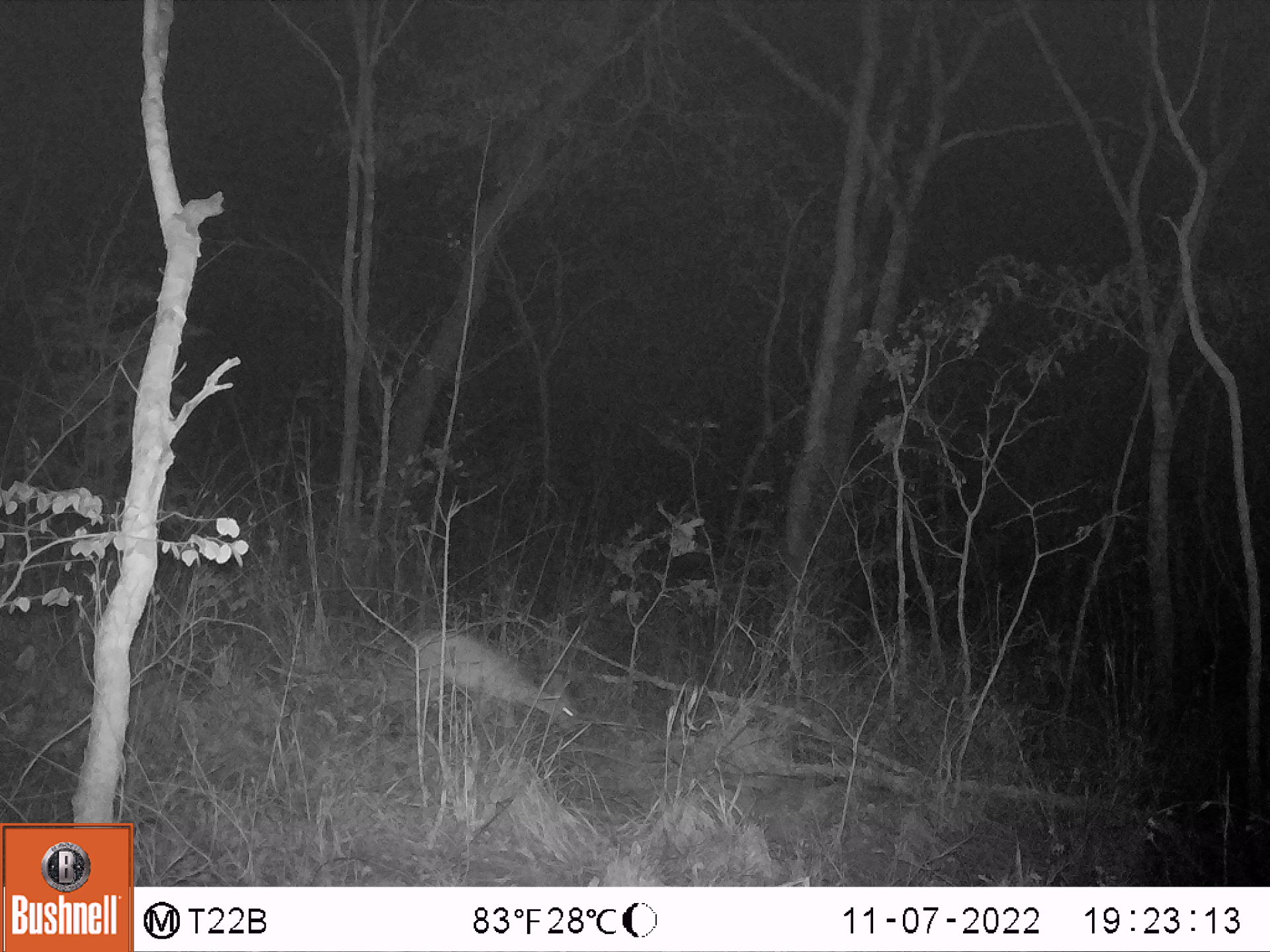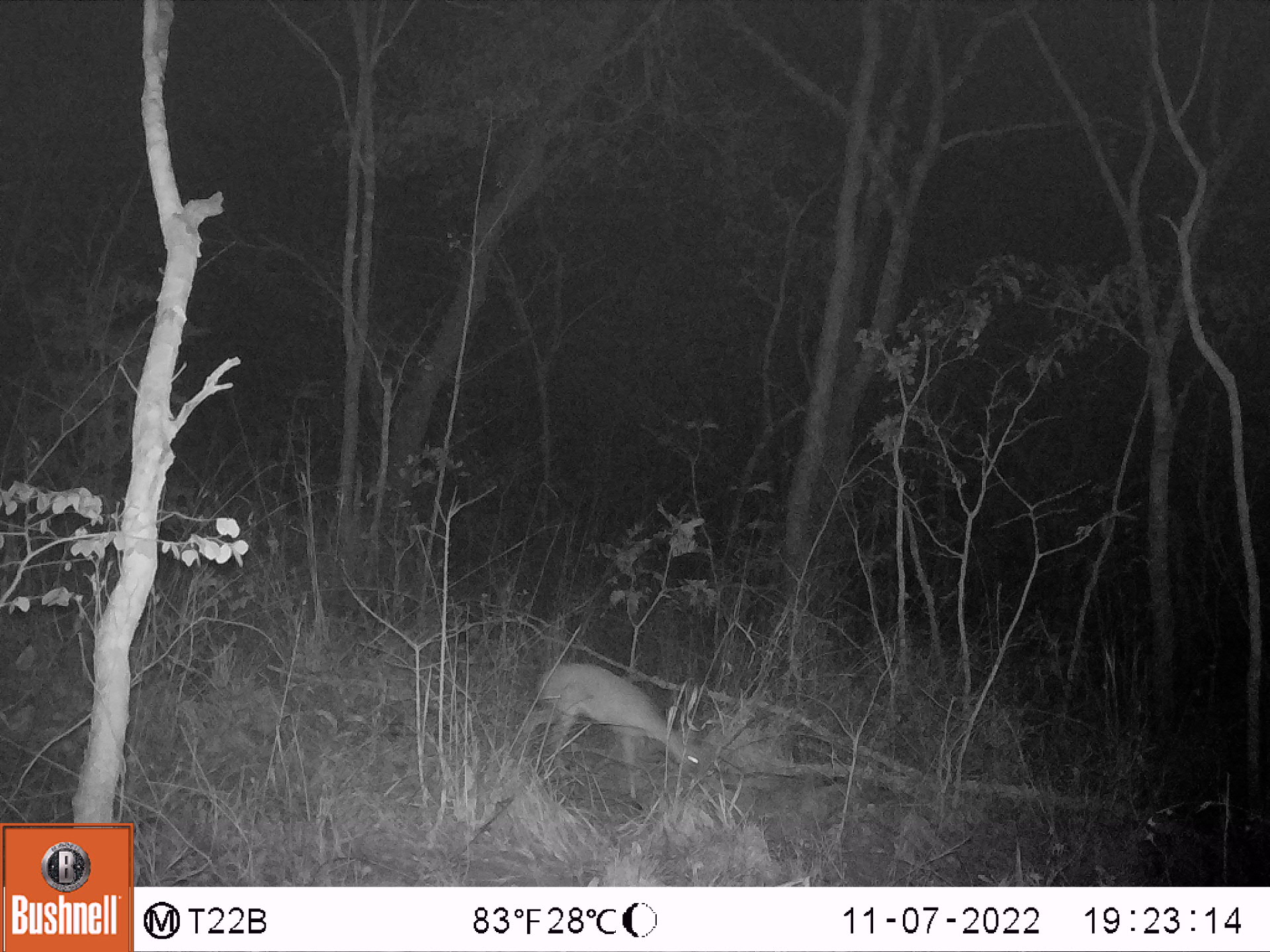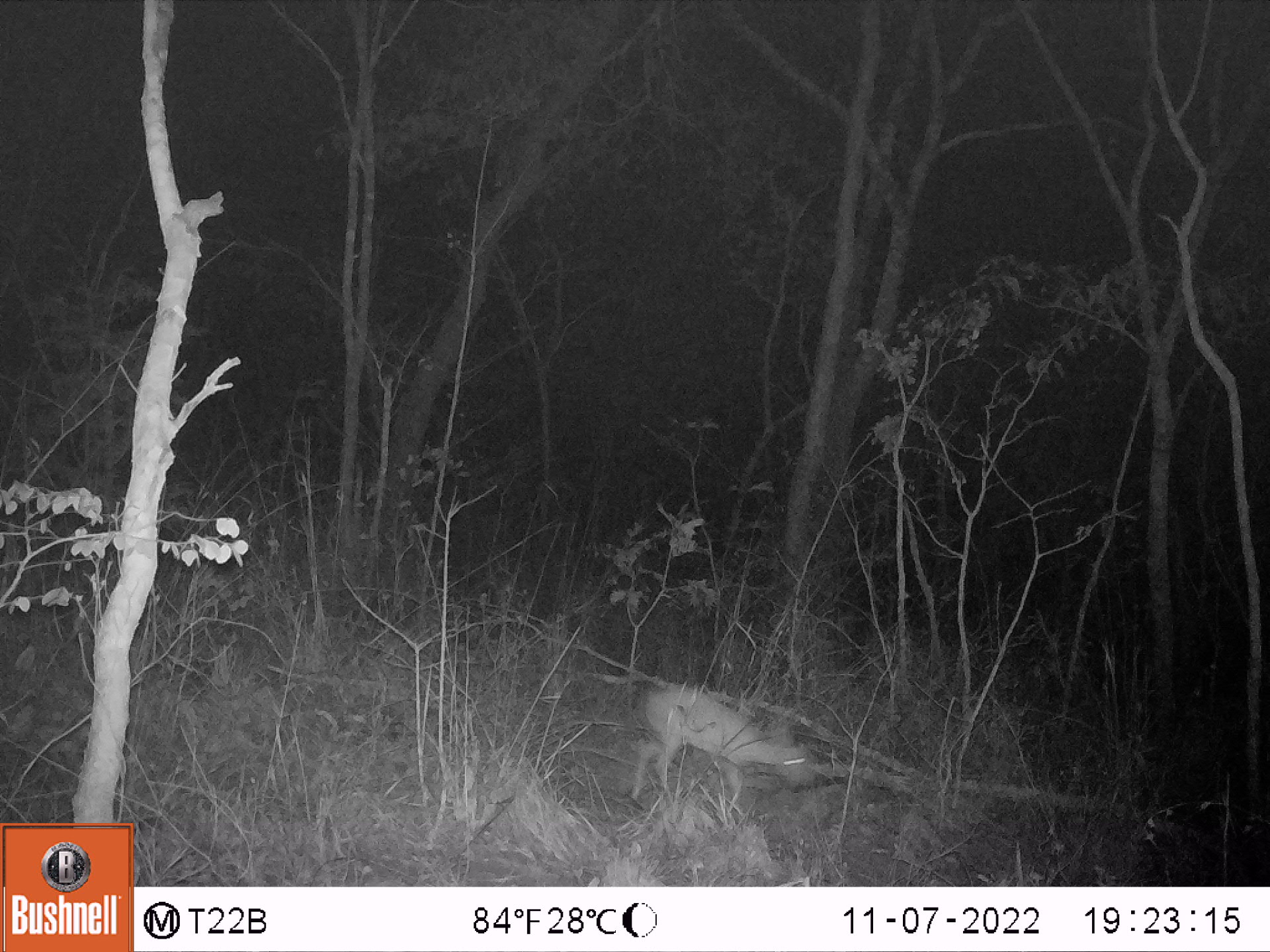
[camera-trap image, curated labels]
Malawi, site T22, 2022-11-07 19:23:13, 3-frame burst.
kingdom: Animalia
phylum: Chordata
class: Mammalia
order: Artiodactyla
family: Bovidae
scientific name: Antilopinae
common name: small antelope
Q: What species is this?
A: Small antelope (Antilopinae).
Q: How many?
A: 1.